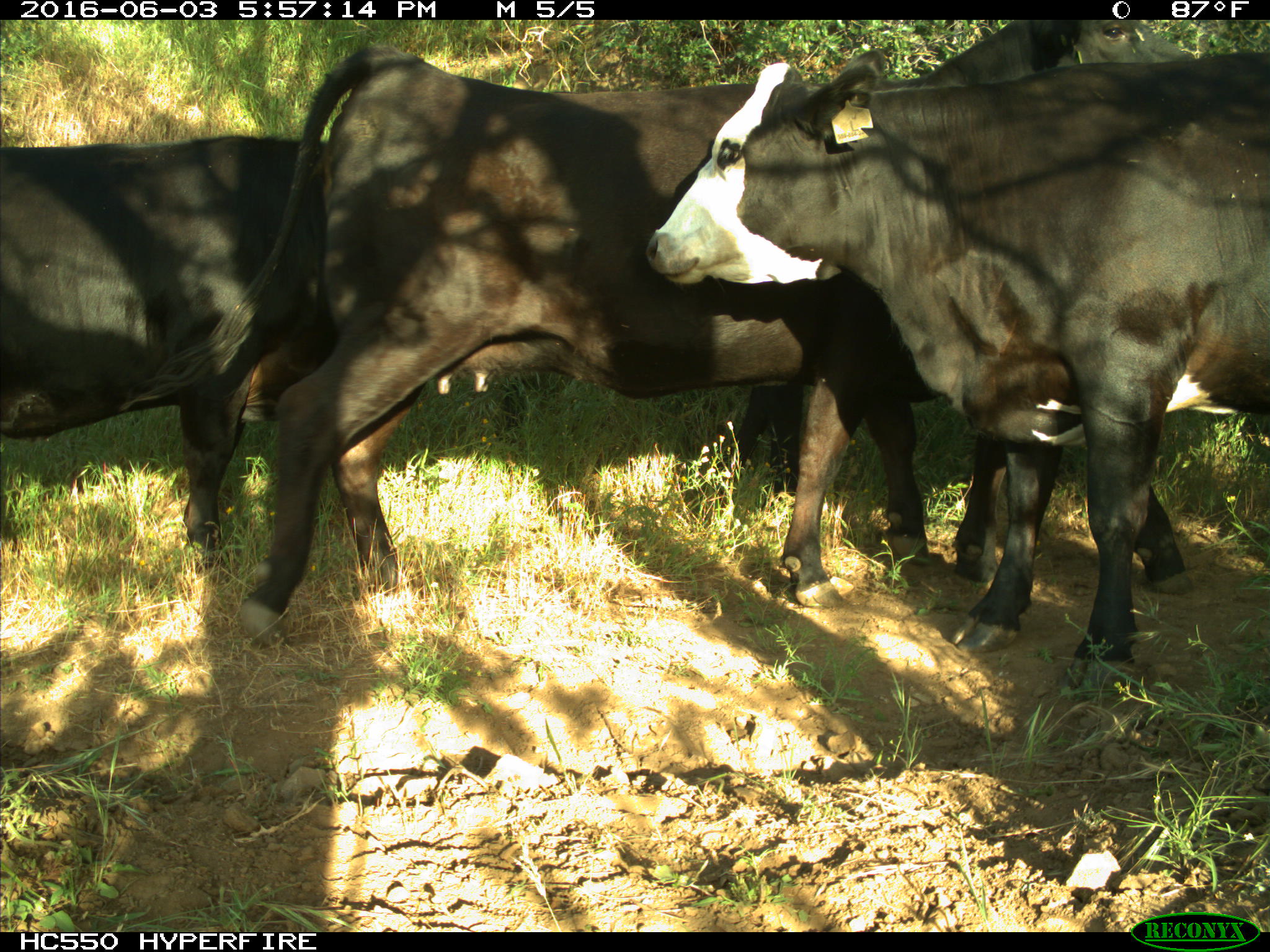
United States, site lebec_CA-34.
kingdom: Animalia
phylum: Chordata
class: Mammalia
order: Artiodactyla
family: Bovidae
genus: Bos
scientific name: Bos taurus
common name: domestic cow